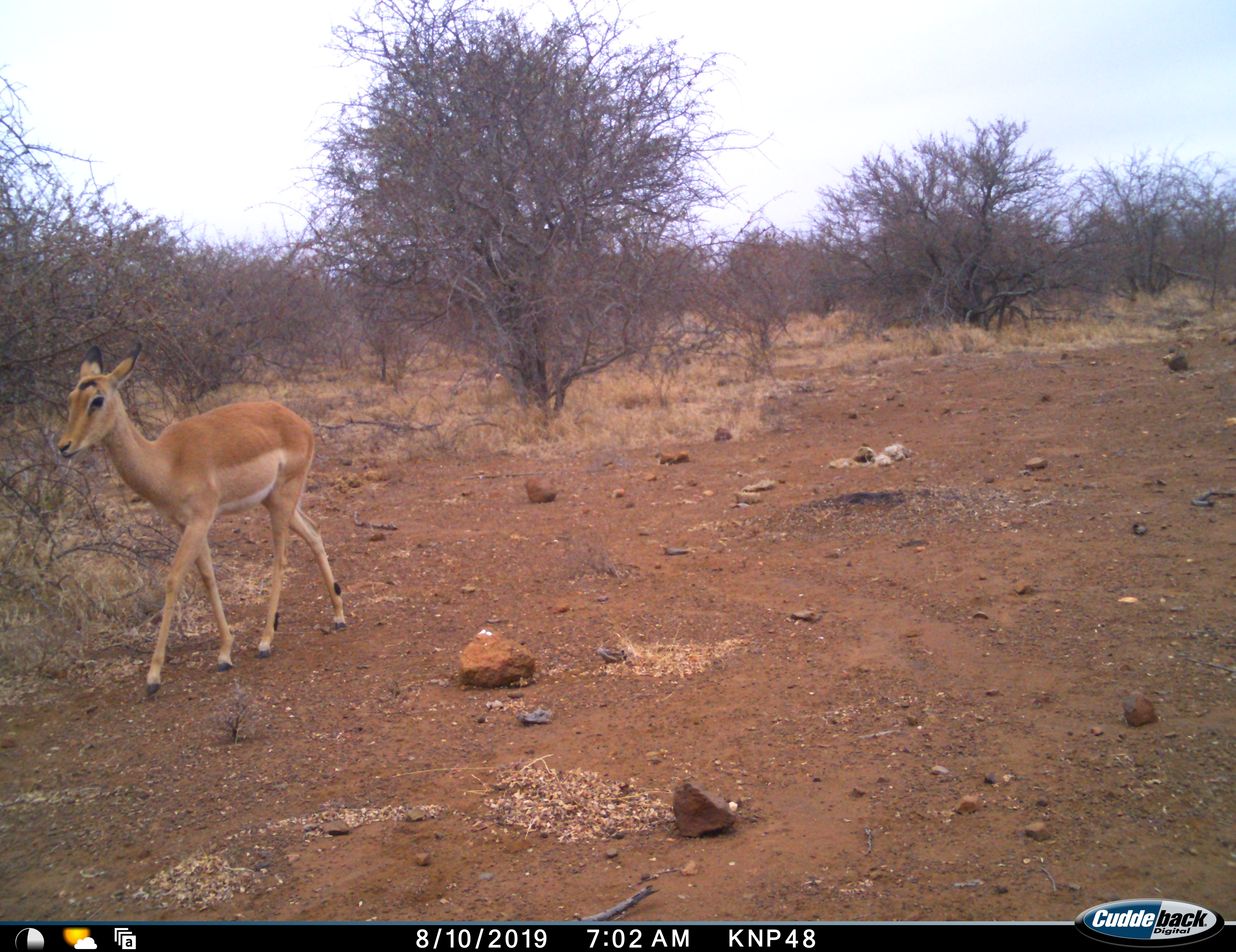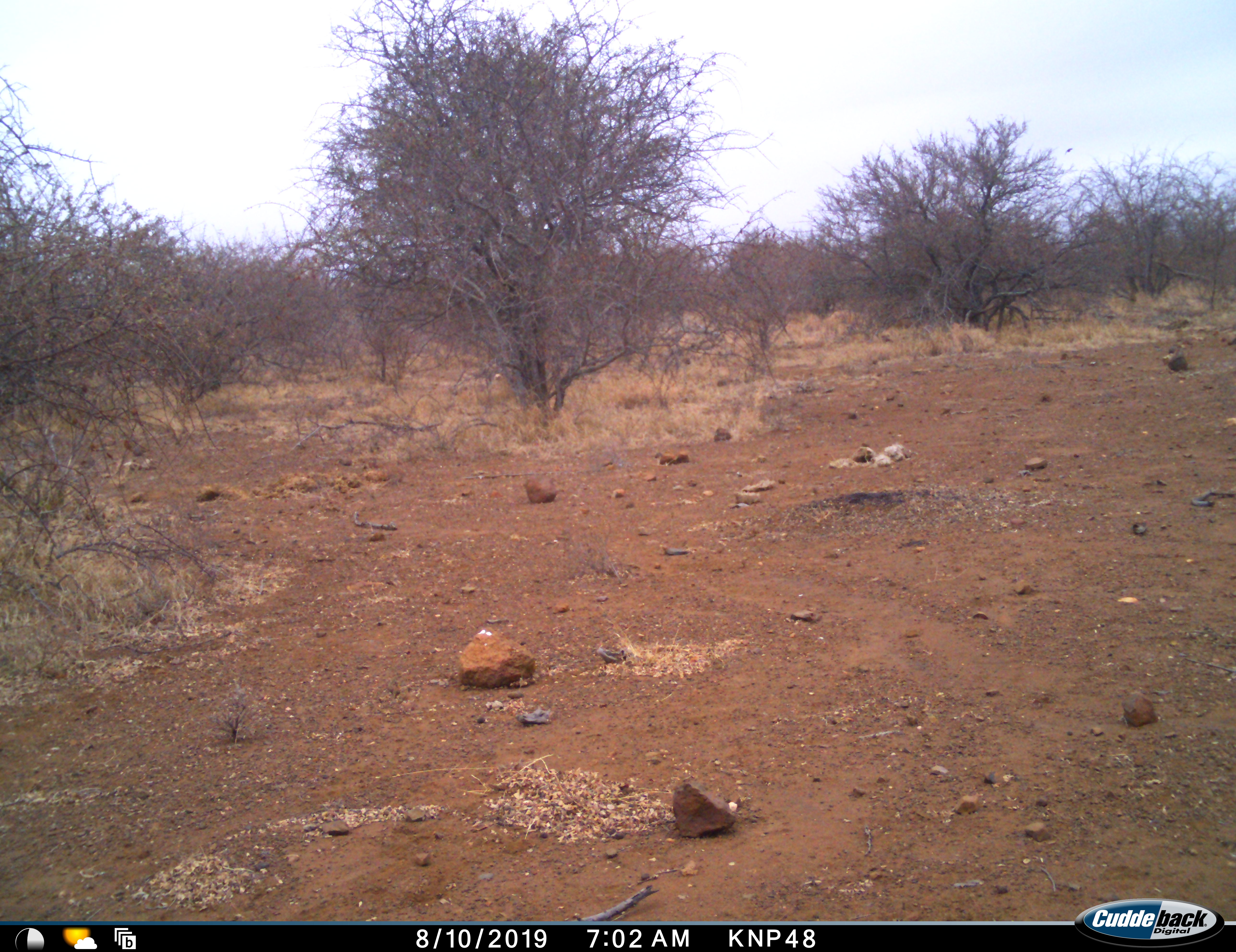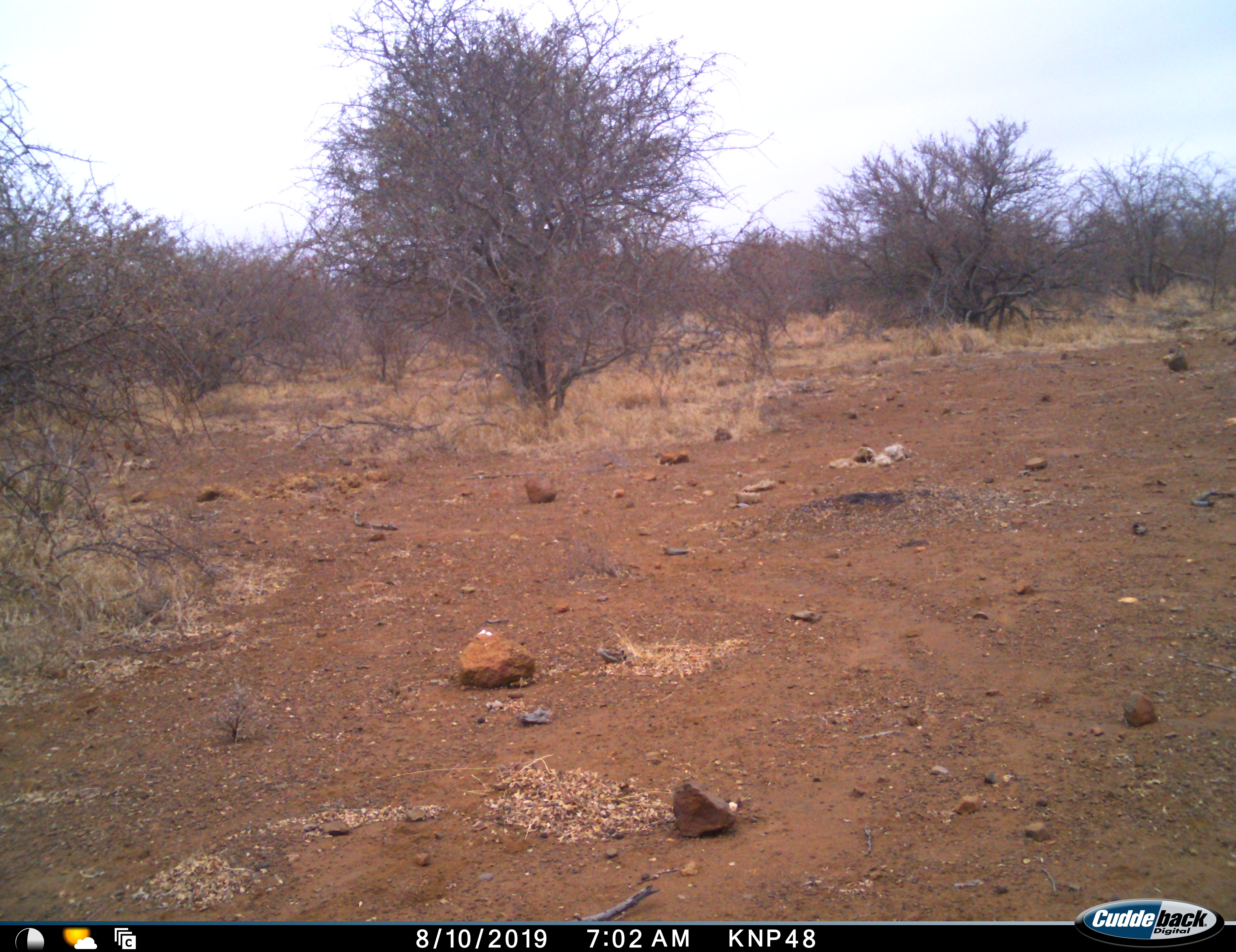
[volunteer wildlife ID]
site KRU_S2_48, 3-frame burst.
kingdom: Animalia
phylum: Chordata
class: Mammalia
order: Artiodactyla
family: Bovidae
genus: Aepyceros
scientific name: Aepyceros melampus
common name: impala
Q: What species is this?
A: Impala (Aepyceros melampus).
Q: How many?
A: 1.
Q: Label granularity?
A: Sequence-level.